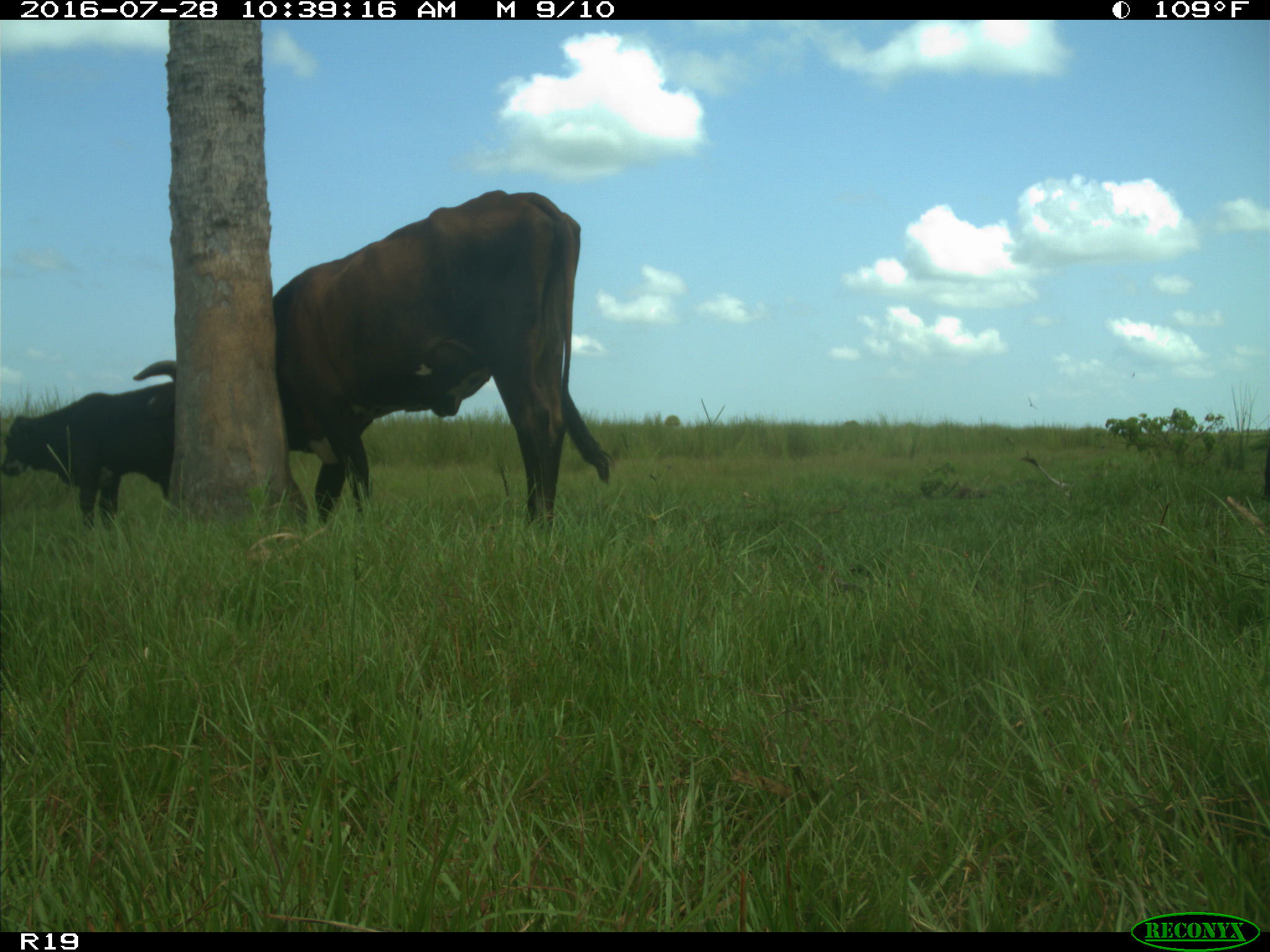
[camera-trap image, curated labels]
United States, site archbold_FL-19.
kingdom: Animalia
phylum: Chordata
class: Mammalia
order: Artiodactyla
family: Bovidae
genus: Bos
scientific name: Bos taurus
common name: domestic cow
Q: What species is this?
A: Bos taurus (domestic cow).